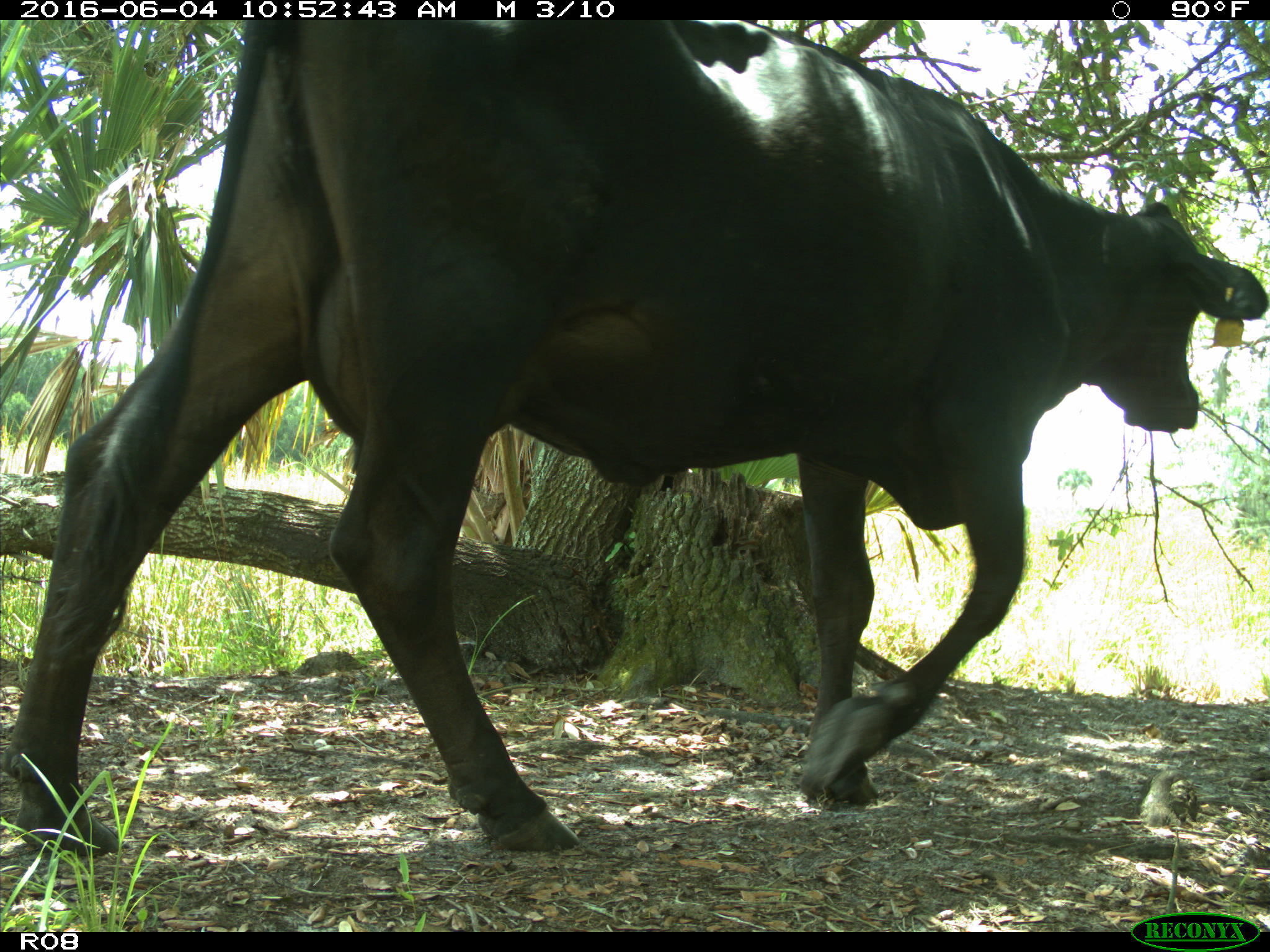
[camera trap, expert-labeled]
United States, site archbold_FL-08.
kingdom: Animalia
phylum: Chordata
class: Mammalia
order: Artiodactyla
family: Bovidae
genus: Bos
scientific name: Bos taurus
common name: domestic cow